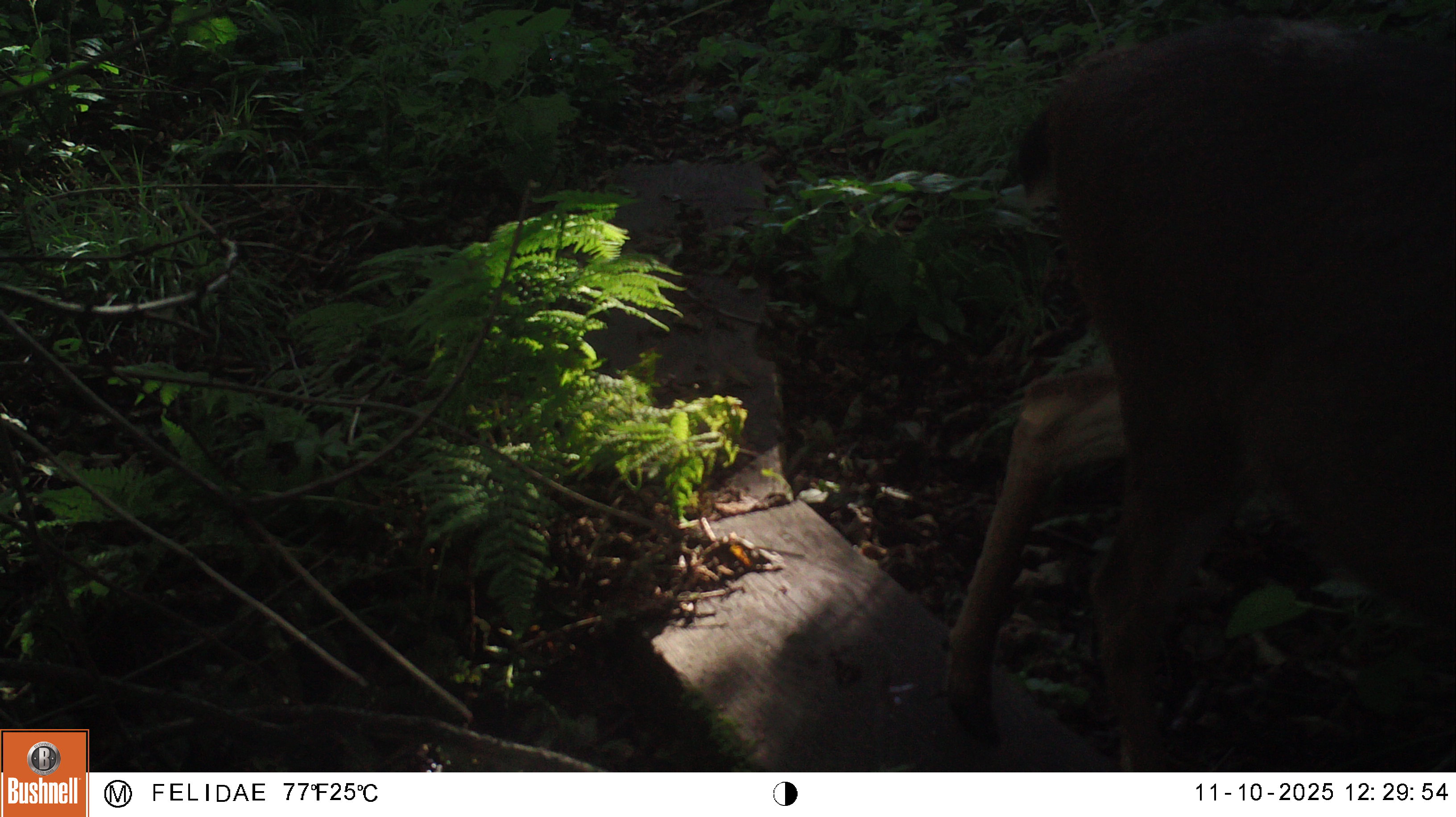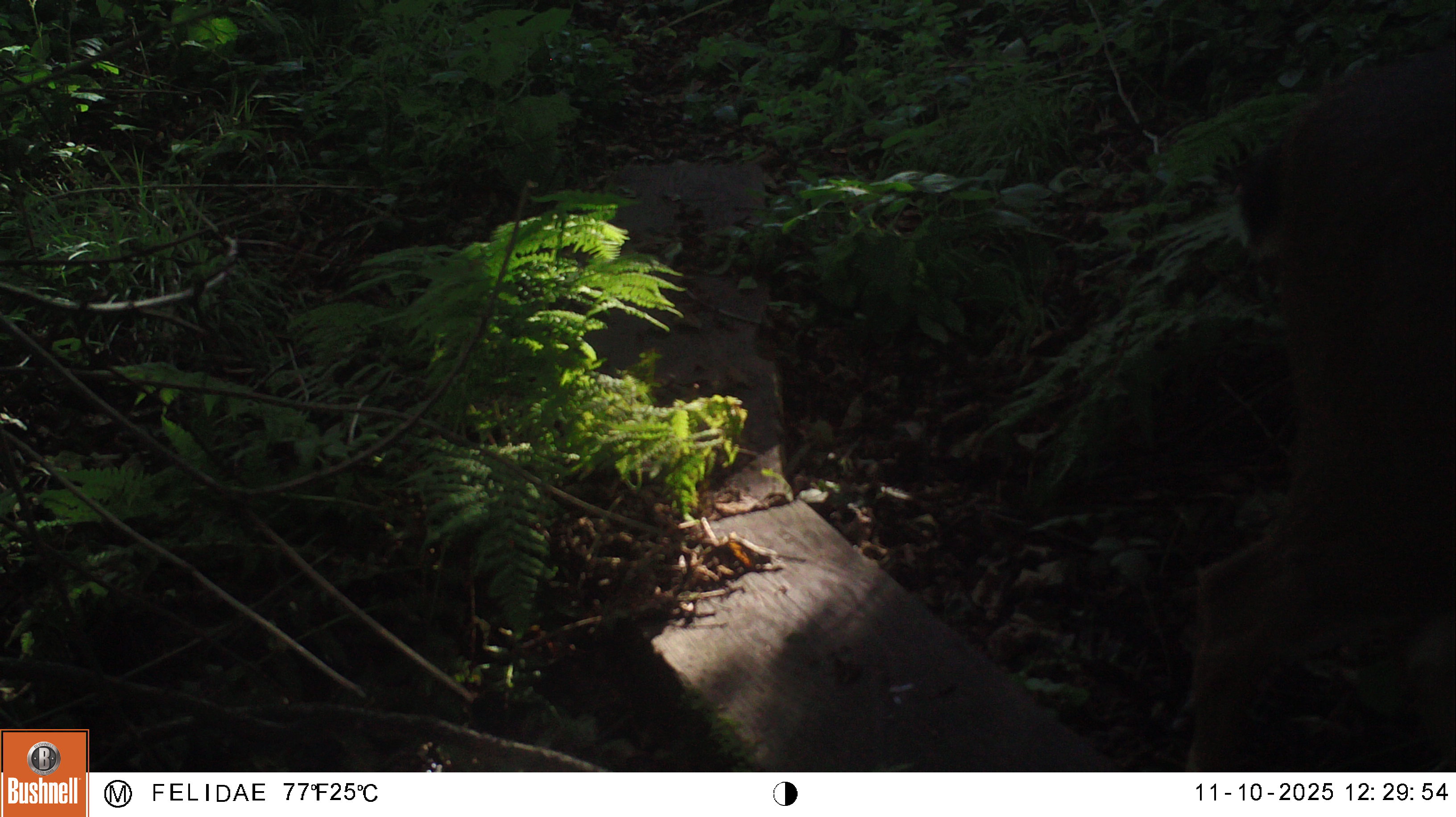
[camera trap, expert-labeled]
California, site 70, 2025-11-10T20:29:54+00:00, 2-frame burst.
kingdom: Animalia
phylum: Chordata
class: Mammalia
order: Artiodactyla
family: Cervidae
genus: Odocoileus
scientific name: Odocoileus hemionus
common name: mule deer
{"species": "mule deer (Odocoileus hemionus)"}